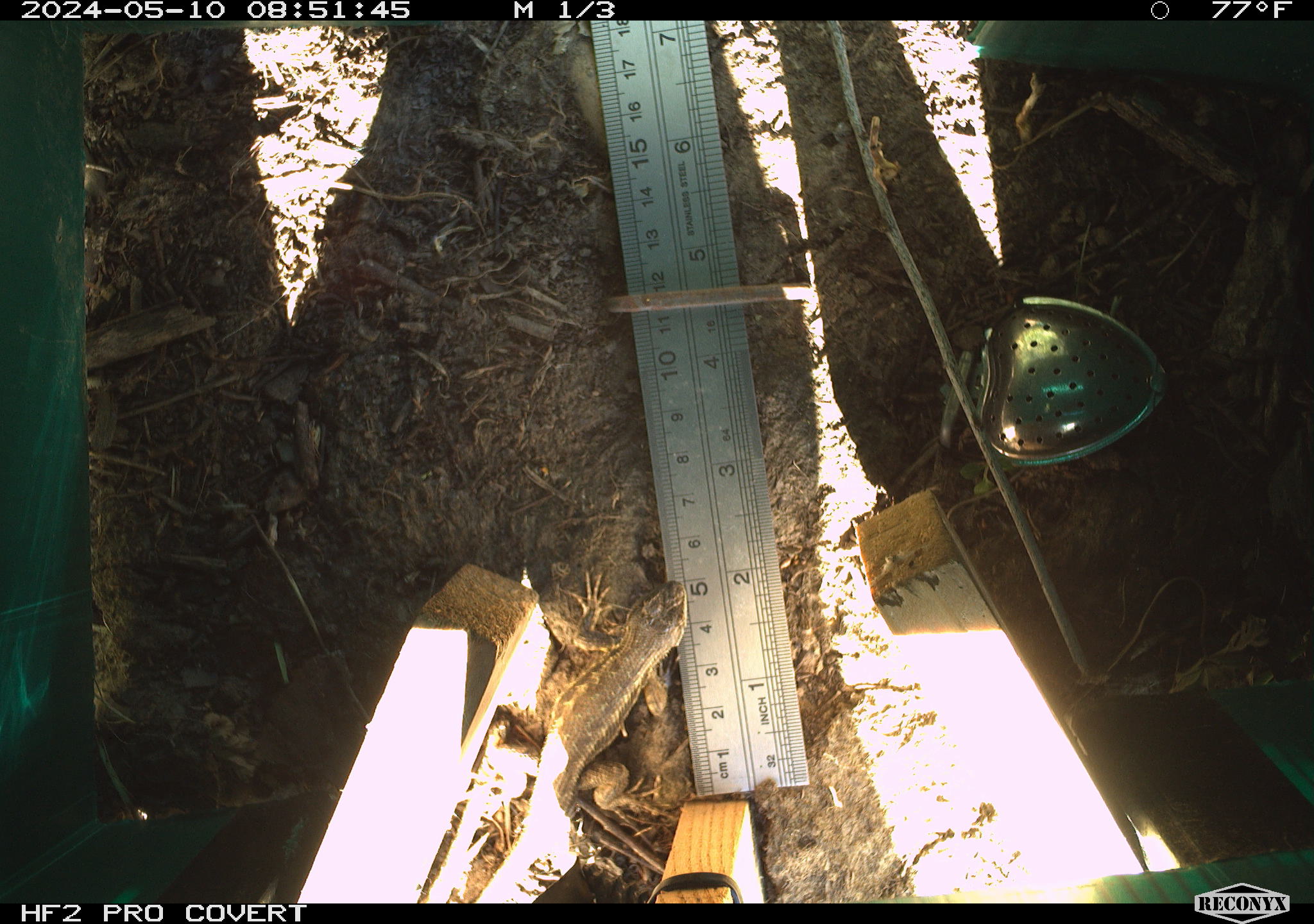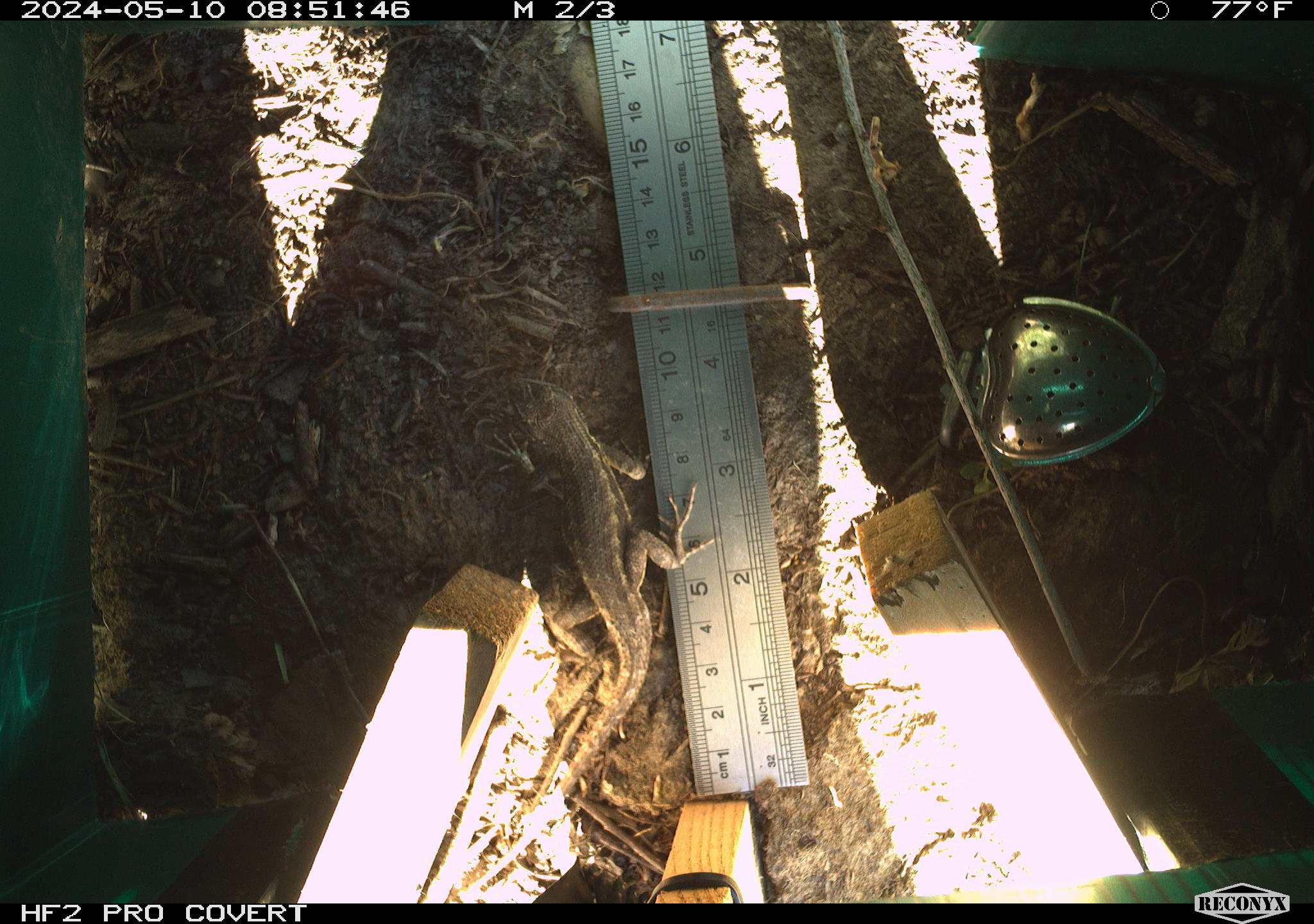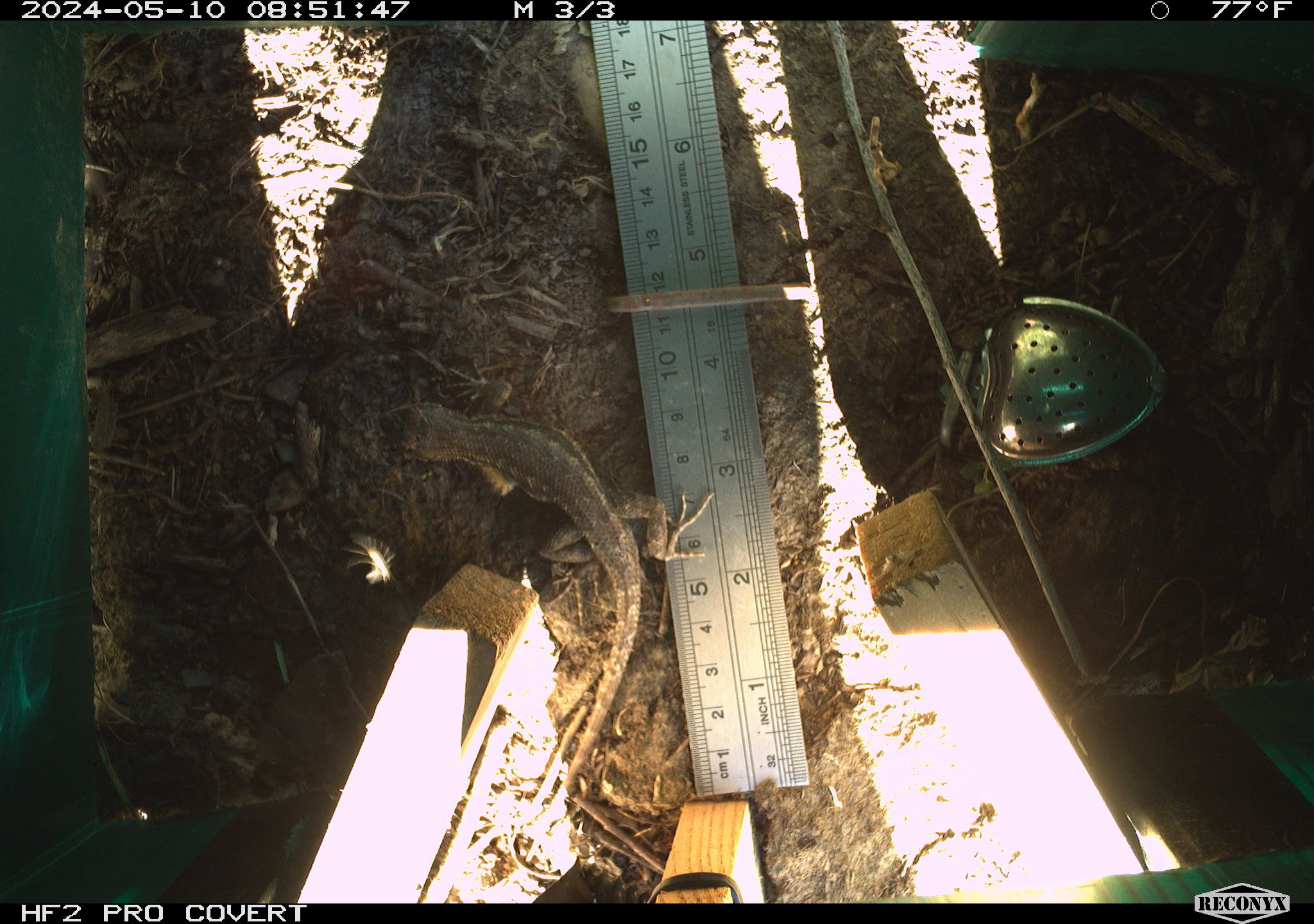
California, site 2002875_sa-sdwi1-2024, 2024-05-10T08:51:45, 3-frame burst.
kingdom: Animalia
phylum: Chordata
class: Reptilia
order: Squamata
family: Phrynosomatidae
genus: Sceloporus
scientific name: Sceloporus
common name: spiny lizards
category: sceloporus species